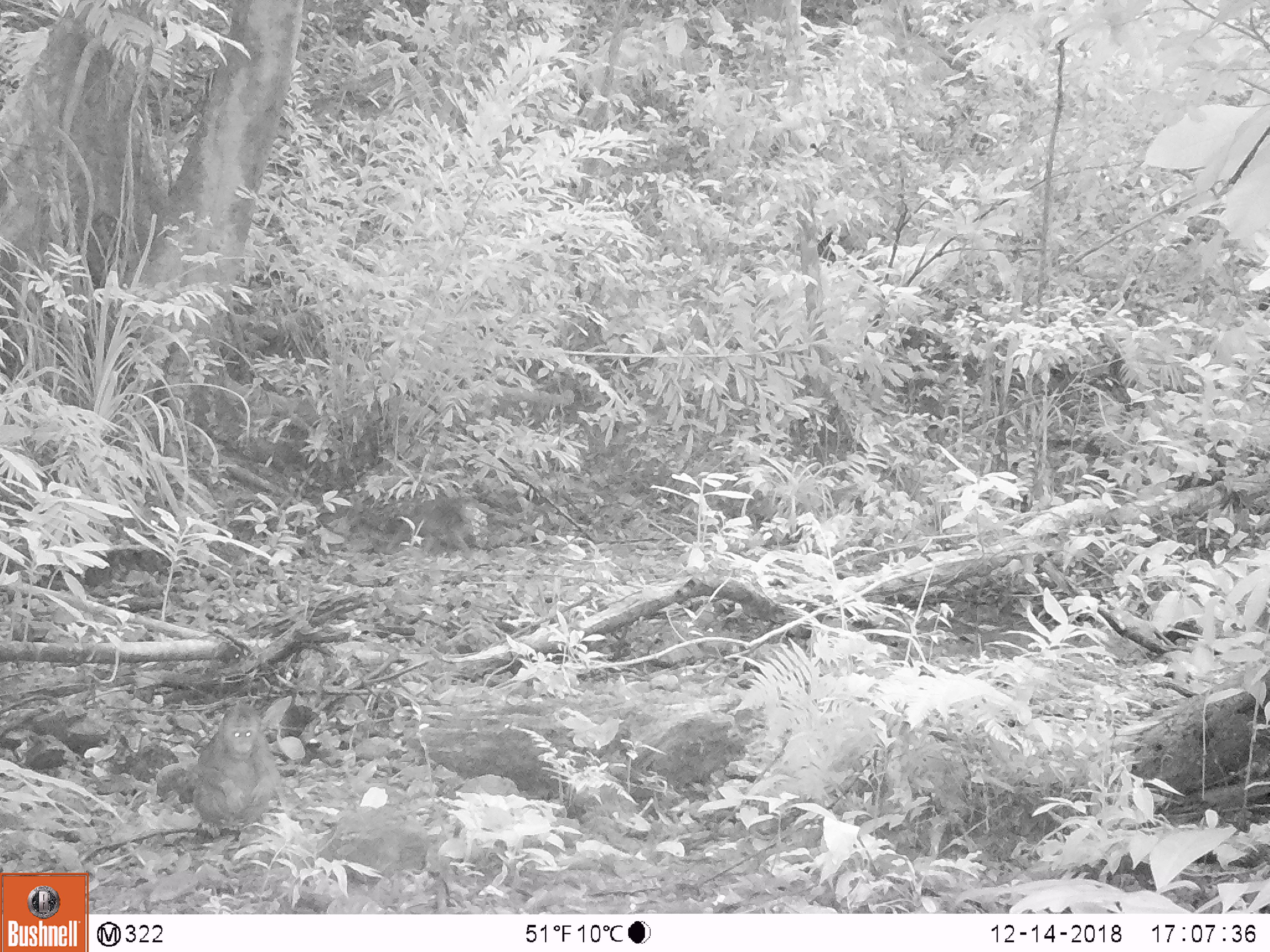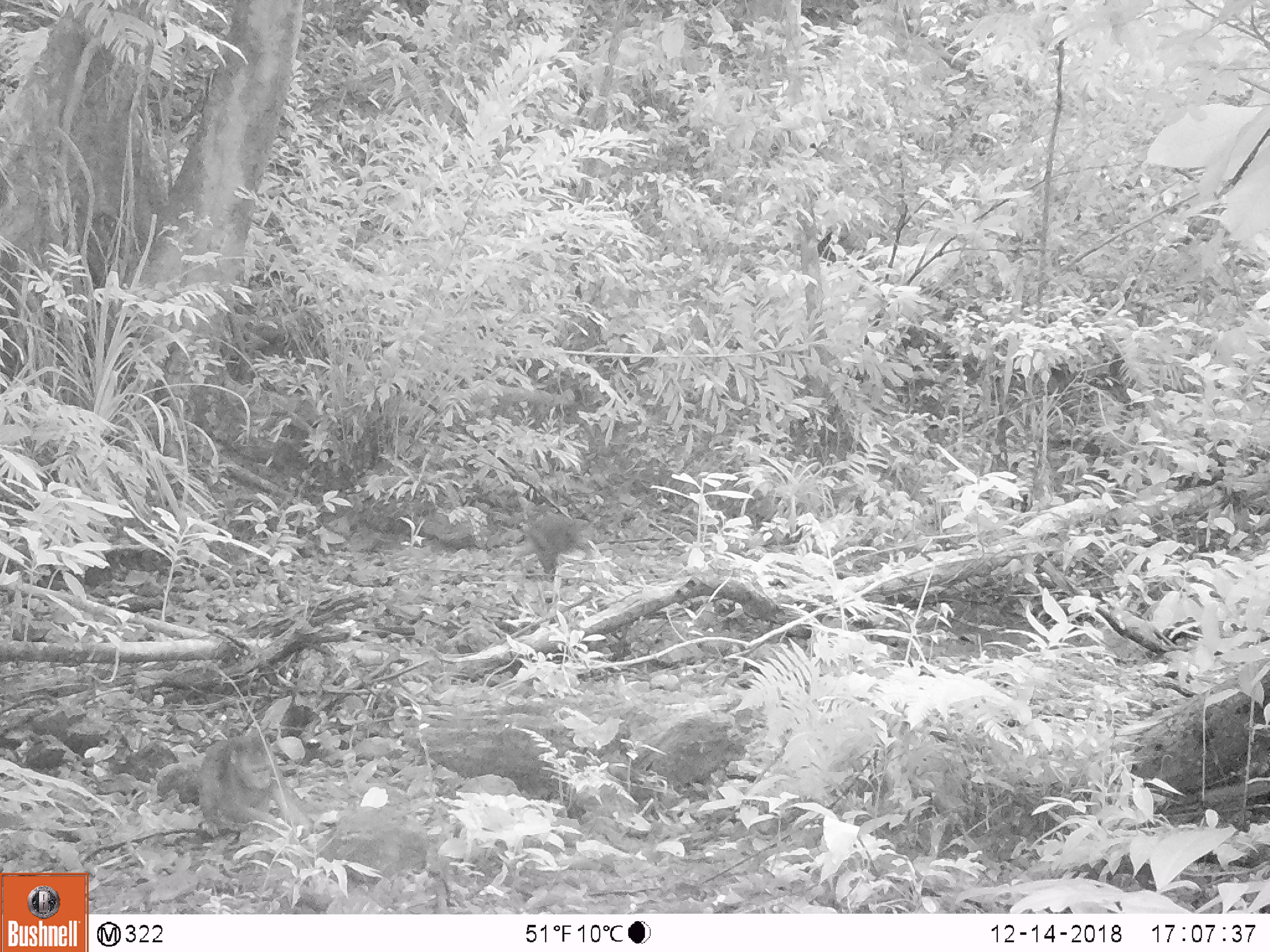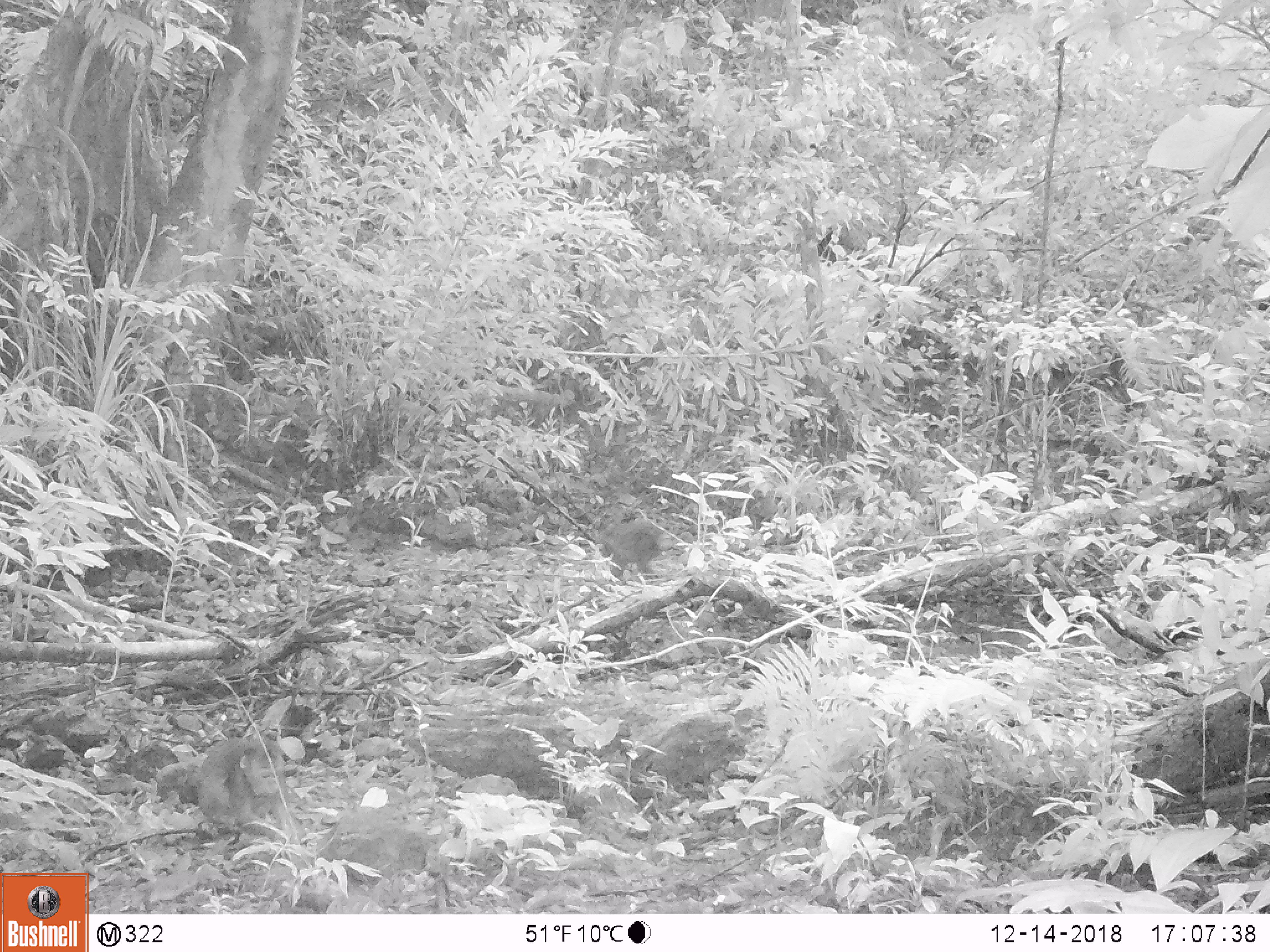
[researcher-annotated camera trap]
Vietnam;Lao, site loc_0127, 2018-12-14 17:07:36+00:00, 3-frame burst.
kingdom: Animalia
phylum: Chordata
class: Mammalia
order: Primates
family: Cercopithecidae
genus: Macaca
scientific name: Macaca arctoides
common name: stump-tailed macaque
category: stump tailed macaque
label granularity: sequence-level